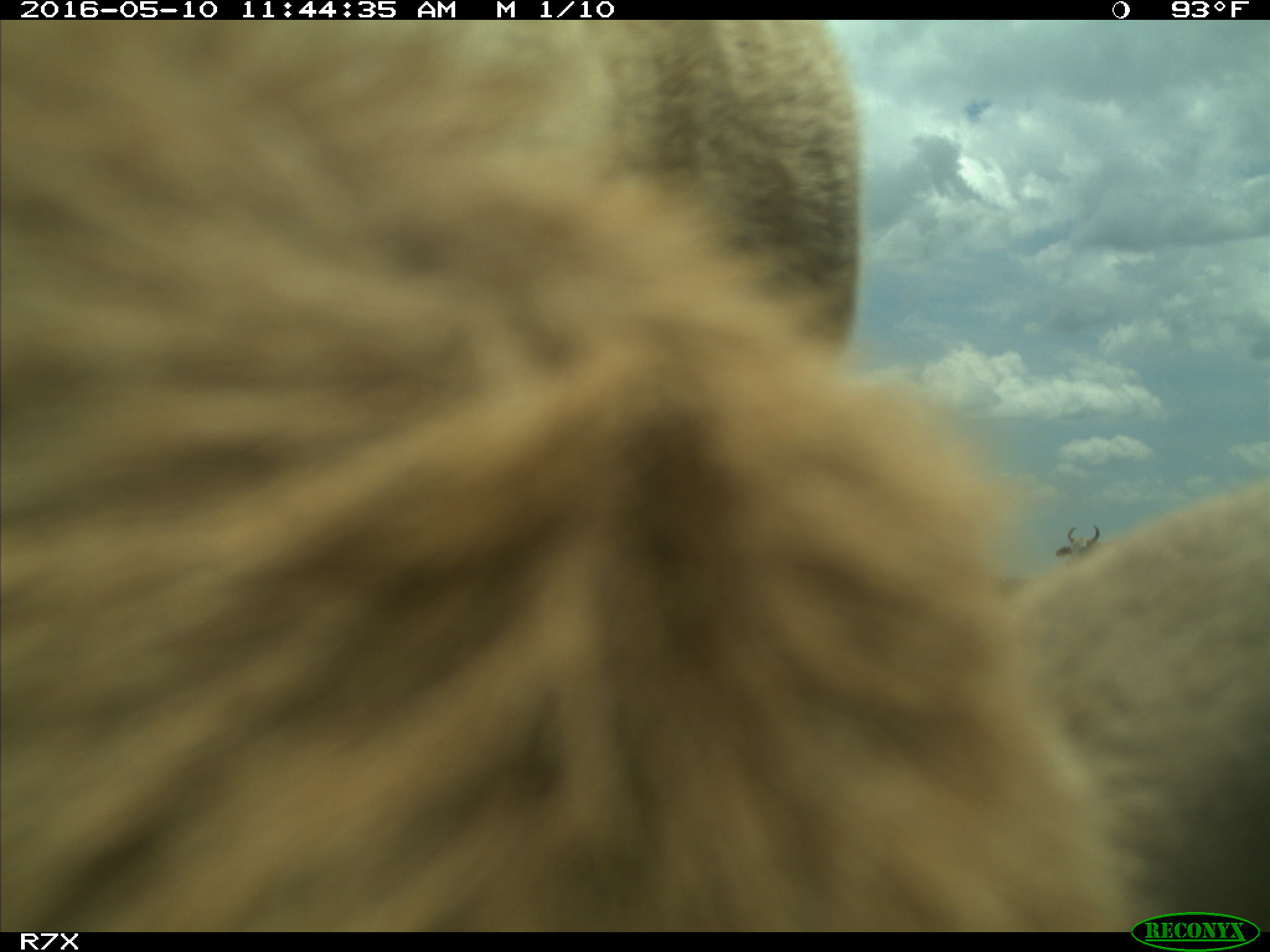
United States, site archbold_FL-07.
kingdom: Animalia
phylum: Chordata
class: Mammalia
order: Artiodactyla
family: Bovidae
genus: Bos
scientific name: Bos taurus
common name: domestic cow